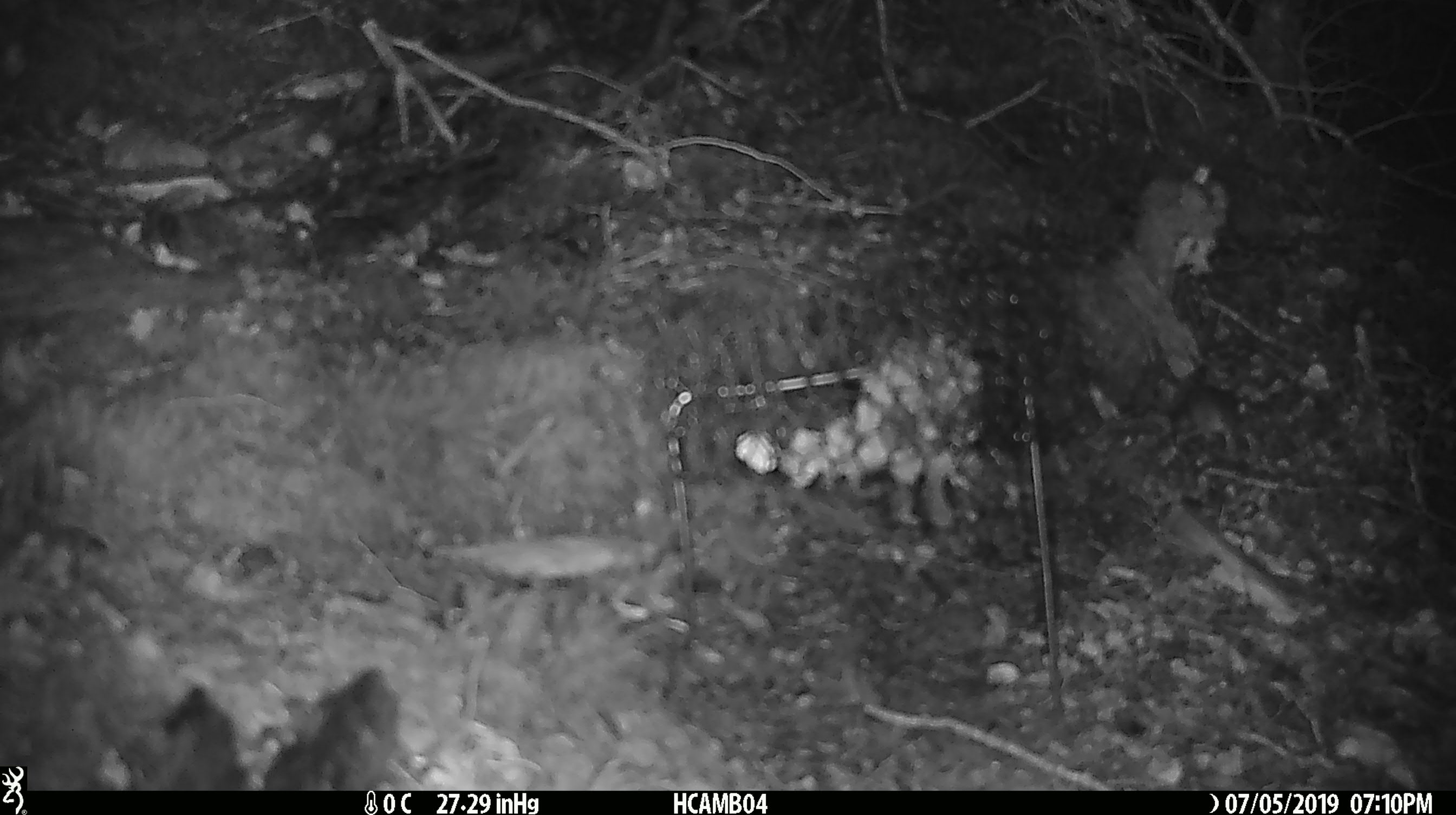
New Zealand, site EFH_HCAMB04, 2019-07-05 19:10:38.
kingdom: Animalia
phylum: Chordata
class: Mammalia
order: Rodentia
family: Muridae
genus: Mus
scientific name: Mus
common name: mouse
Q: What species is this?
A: Mouse (Mus).